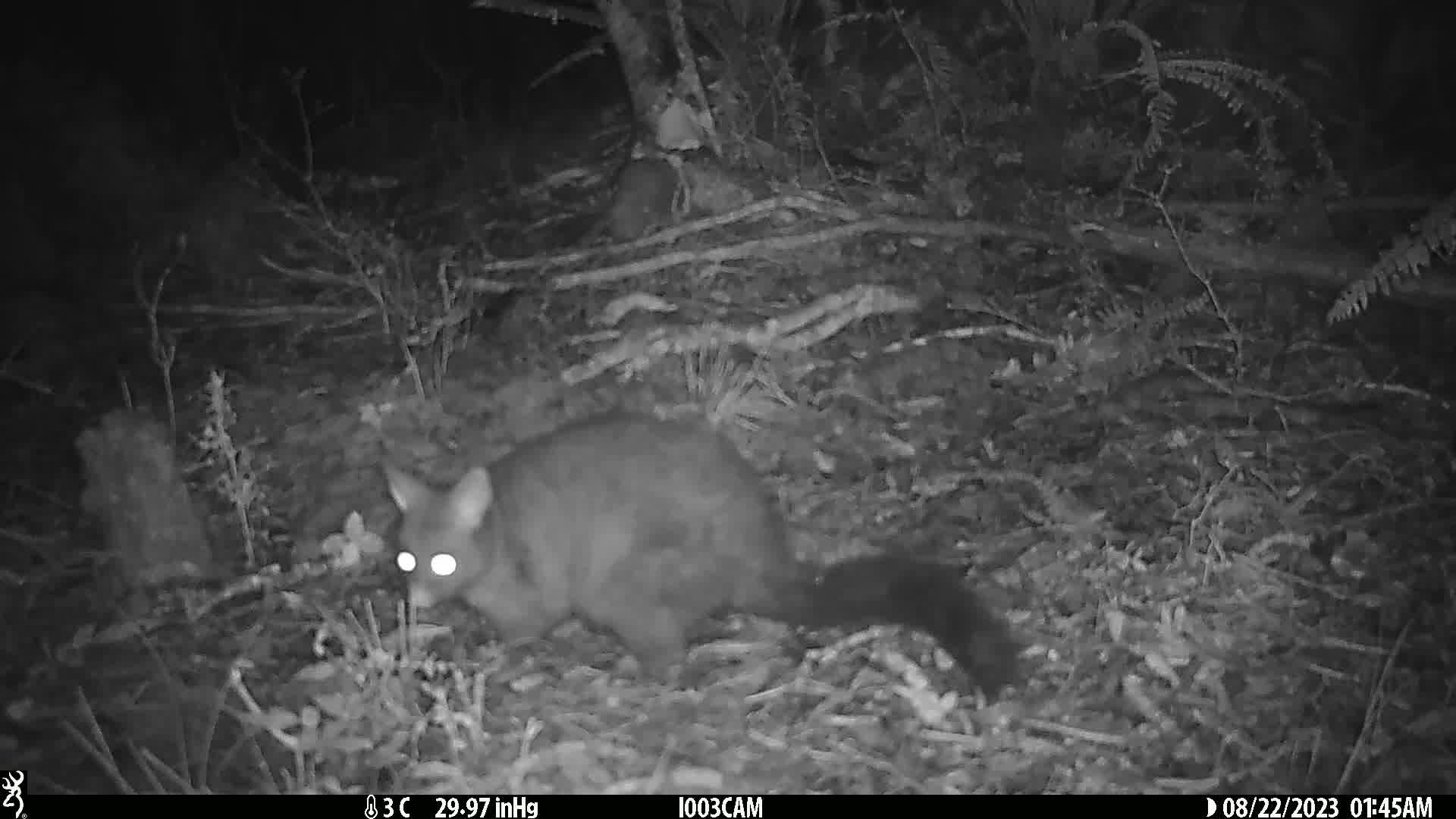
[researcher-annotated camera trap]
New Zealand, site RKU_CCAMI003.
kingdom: Animalia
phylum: Chordata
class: Mammalia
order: Diprotodontia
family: Phalangeridae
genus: Trichosurus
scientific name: Trichosurus vulpecula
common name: common brushtail possum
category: possum